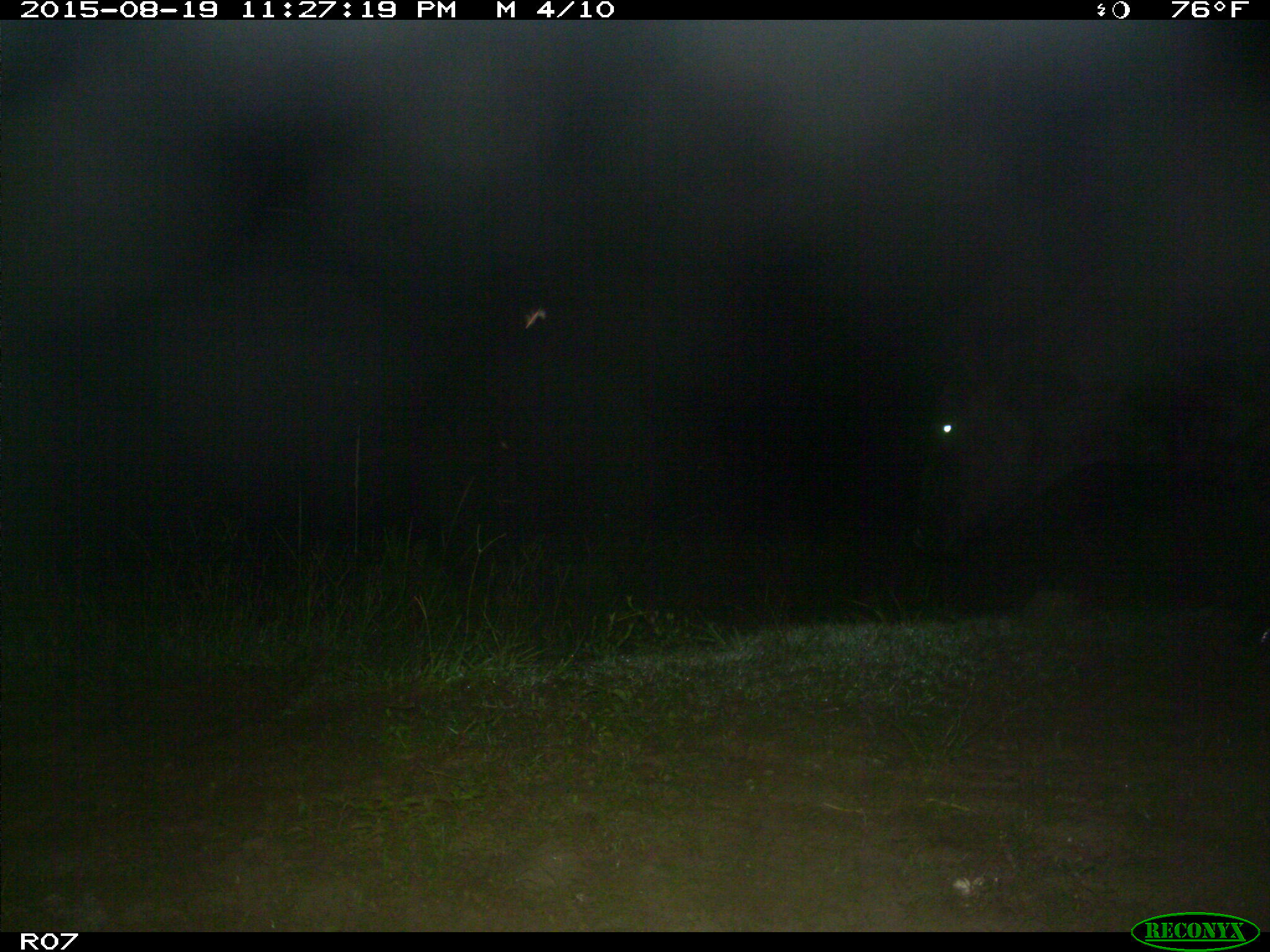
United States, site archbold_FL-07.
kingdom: Animalia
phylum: Chordata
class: Mammalia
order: Artiodactyla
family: Bovidae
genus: Bos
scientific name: Bos taurus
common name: domestic cow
Bos taurus (domestic cow).